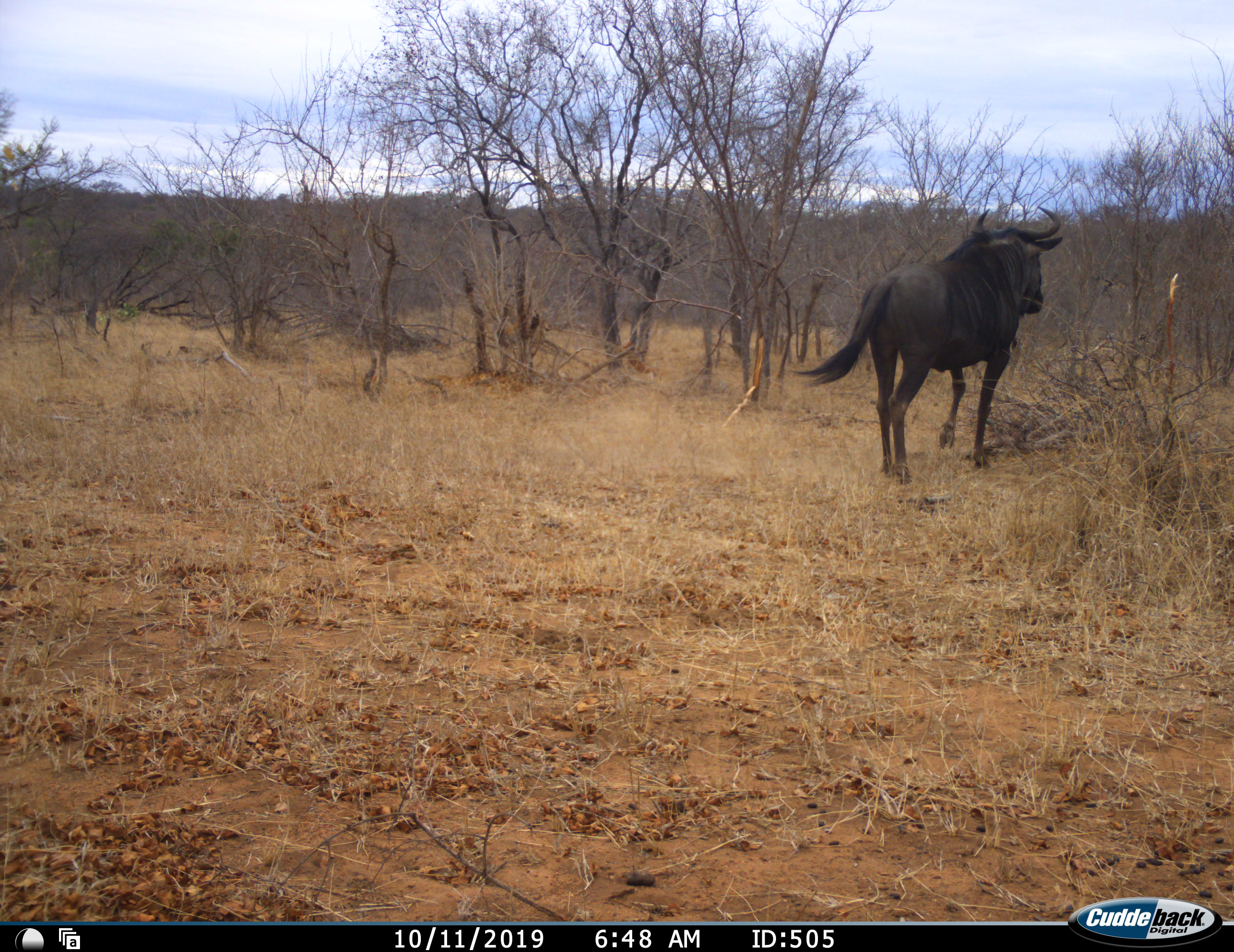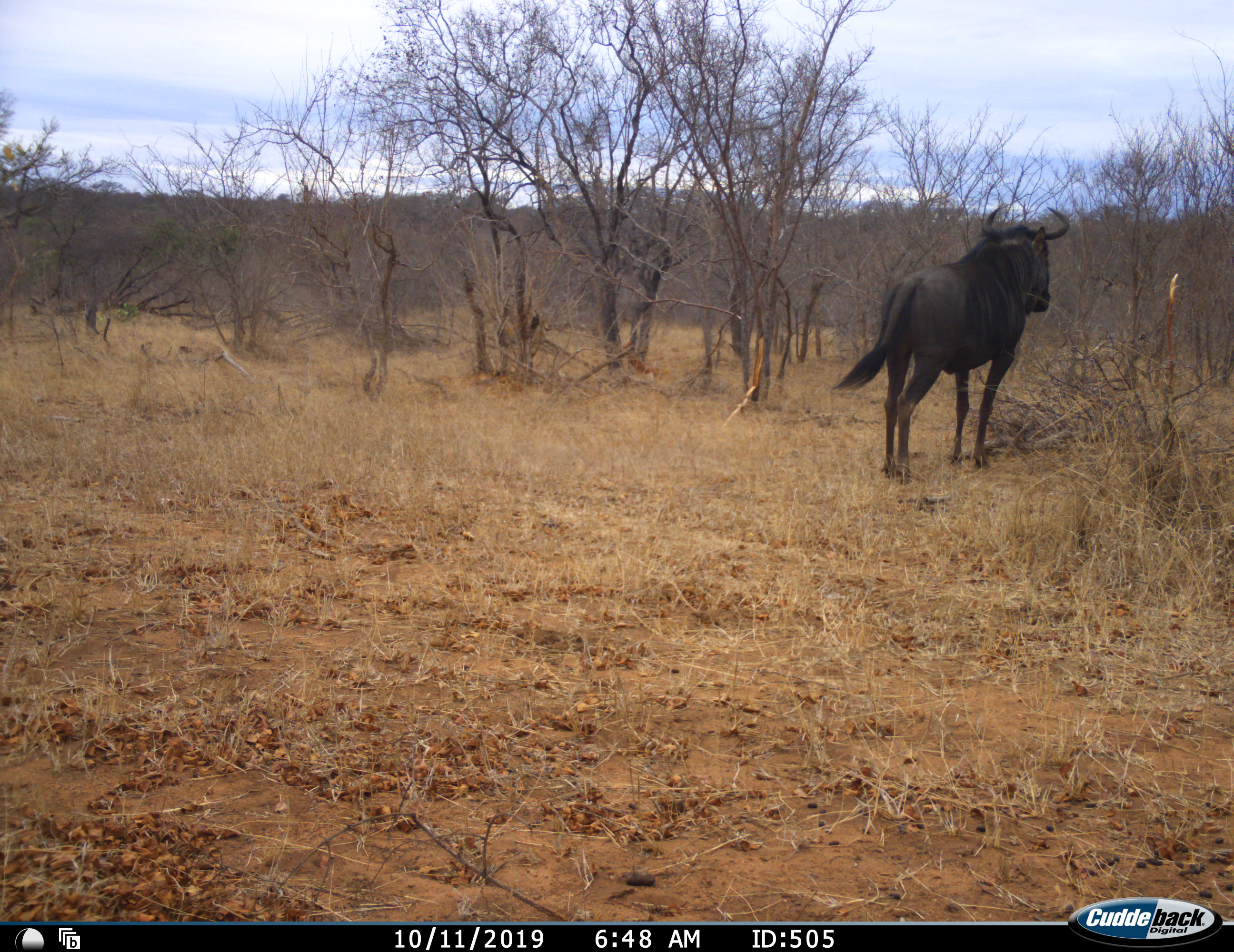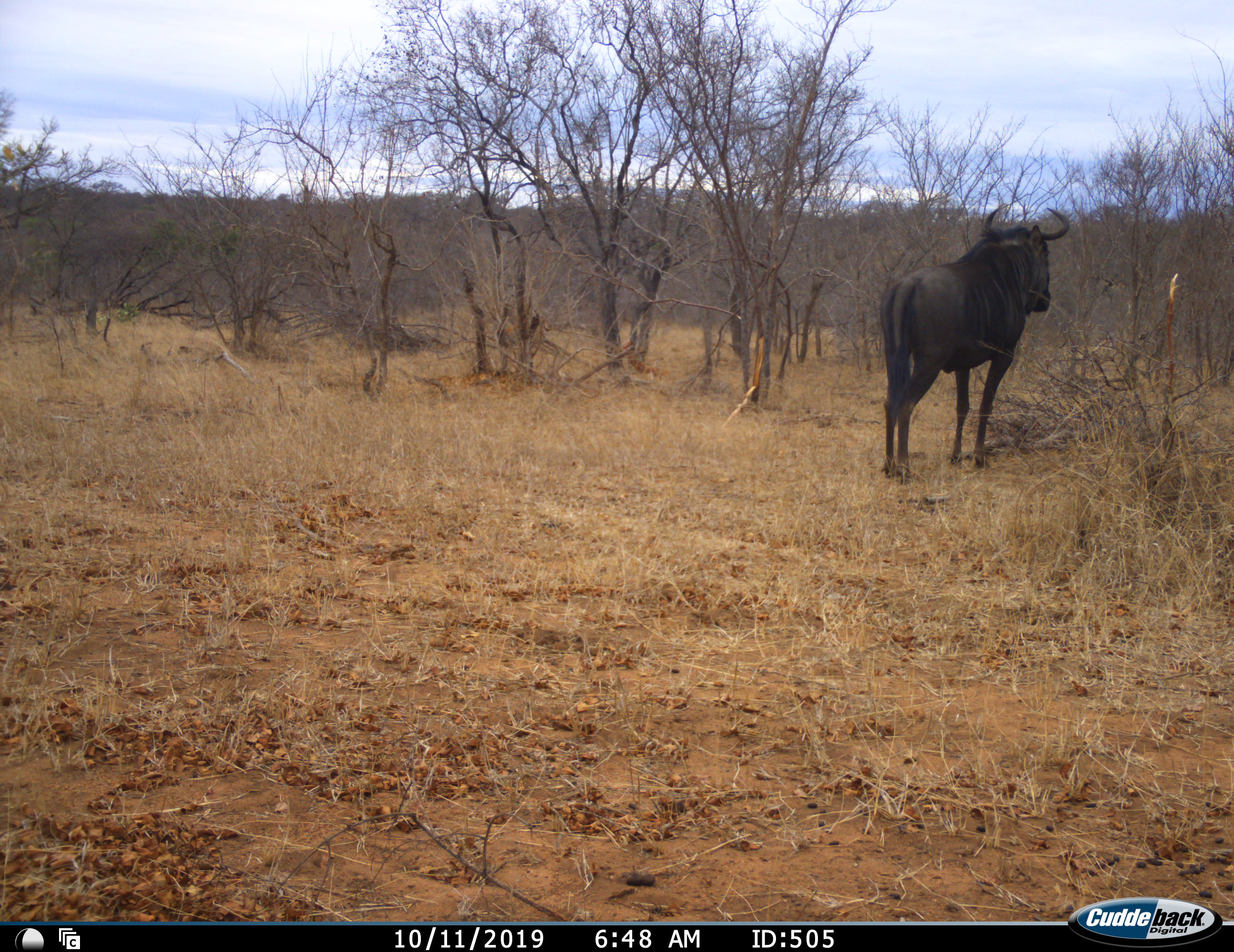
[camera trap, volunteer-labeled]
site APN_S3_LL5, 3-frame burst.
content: unidentified animal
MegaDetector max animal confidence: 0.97